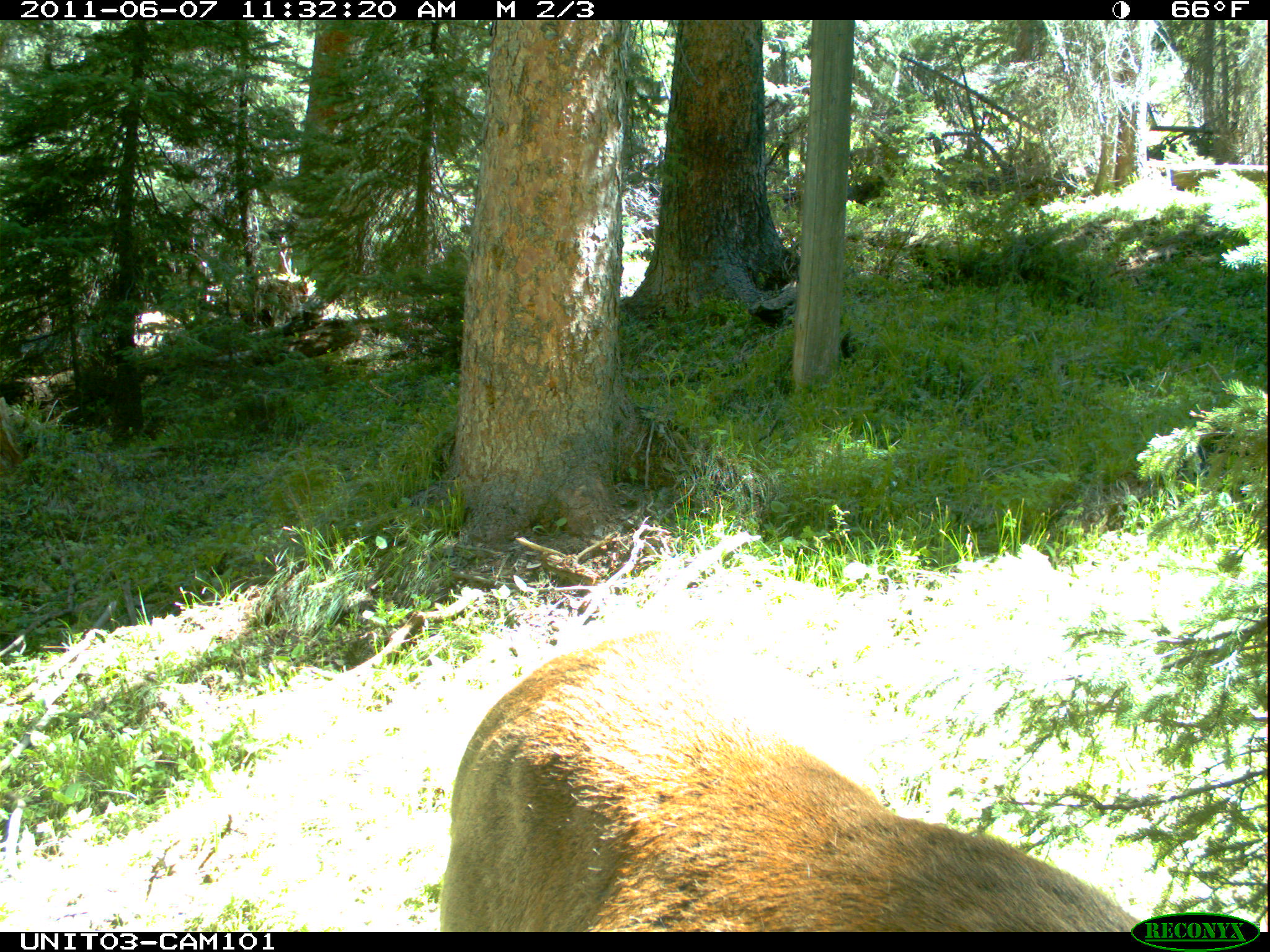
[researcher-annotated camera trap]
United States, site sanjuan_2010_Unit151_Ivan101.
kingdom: Animalia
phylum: Chordata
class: Mammalia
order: Artiodactyla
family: Cervidae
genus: Cervus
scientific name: Cervus elaphus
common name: red deer